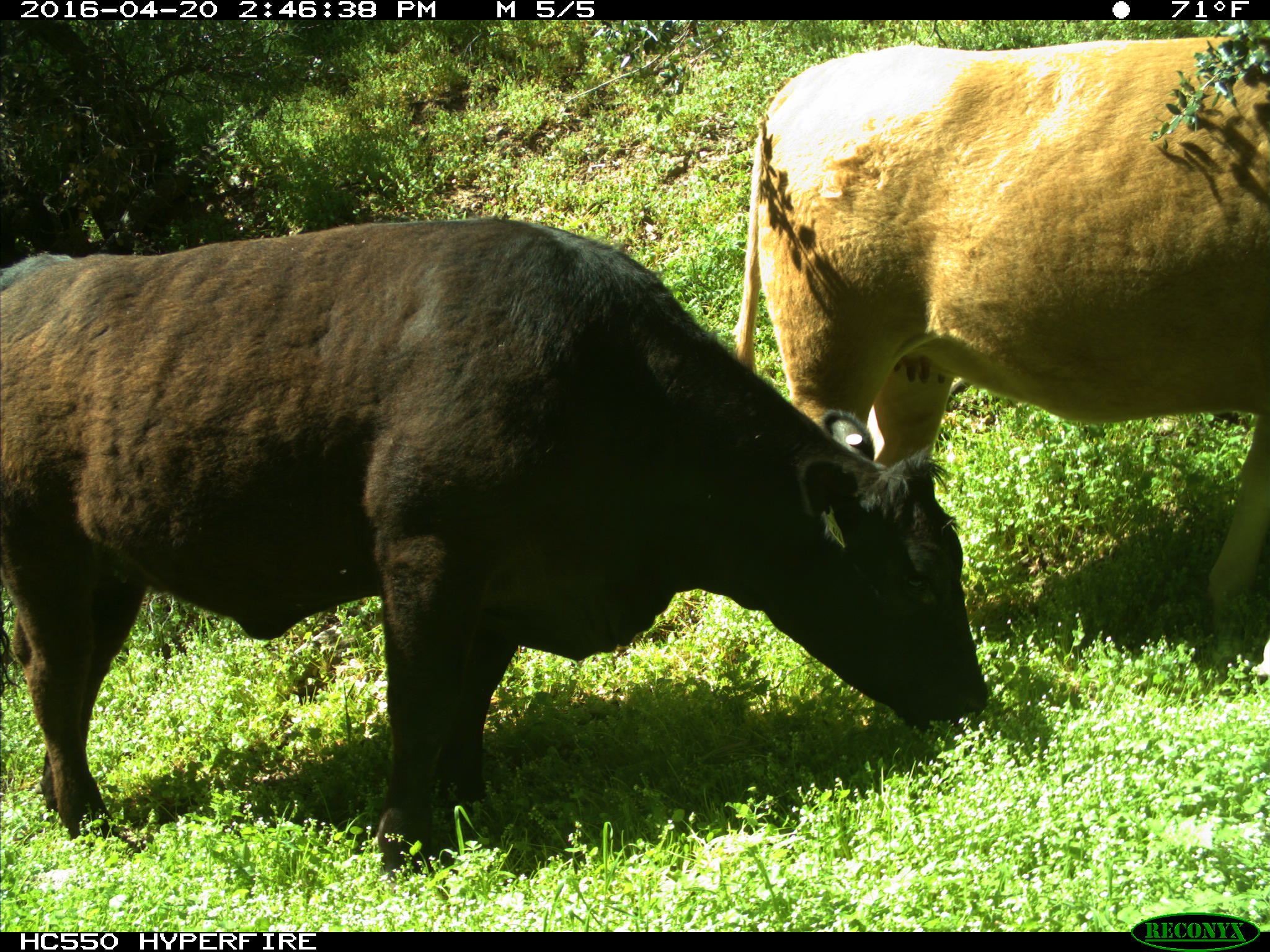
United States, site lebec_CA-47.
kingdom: Animalia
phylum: Chordata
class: Mammalia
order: Artiodactyla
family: Bovidae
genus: Bos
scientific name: Bos taurus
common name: domestic cow